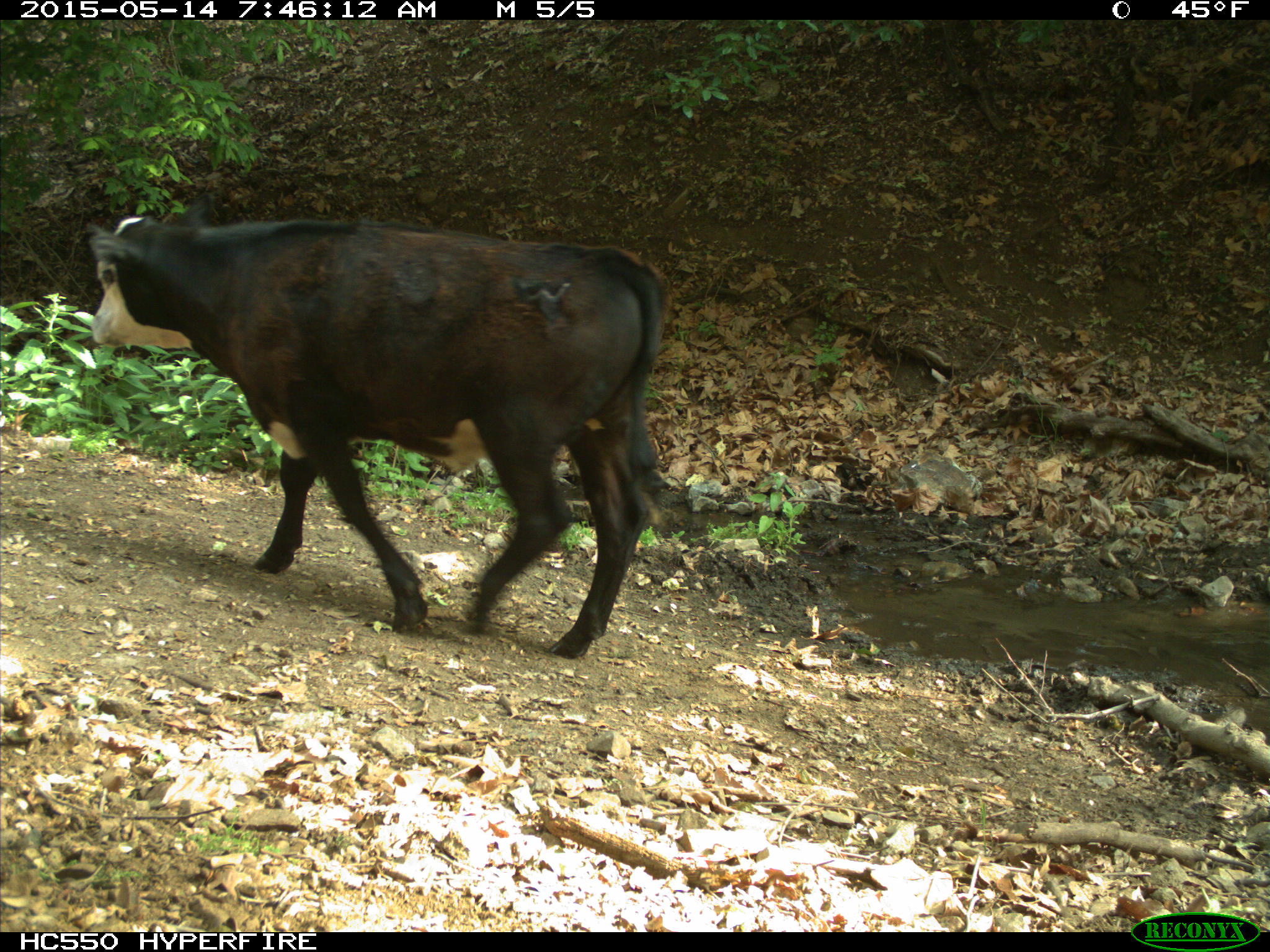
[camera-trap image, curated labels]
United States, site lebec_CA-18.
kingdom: Animalia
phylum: Chordata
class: Mammalia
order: Artiodactyla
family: Bovidae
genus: Bos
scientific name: Bos taurus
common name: domestic cow